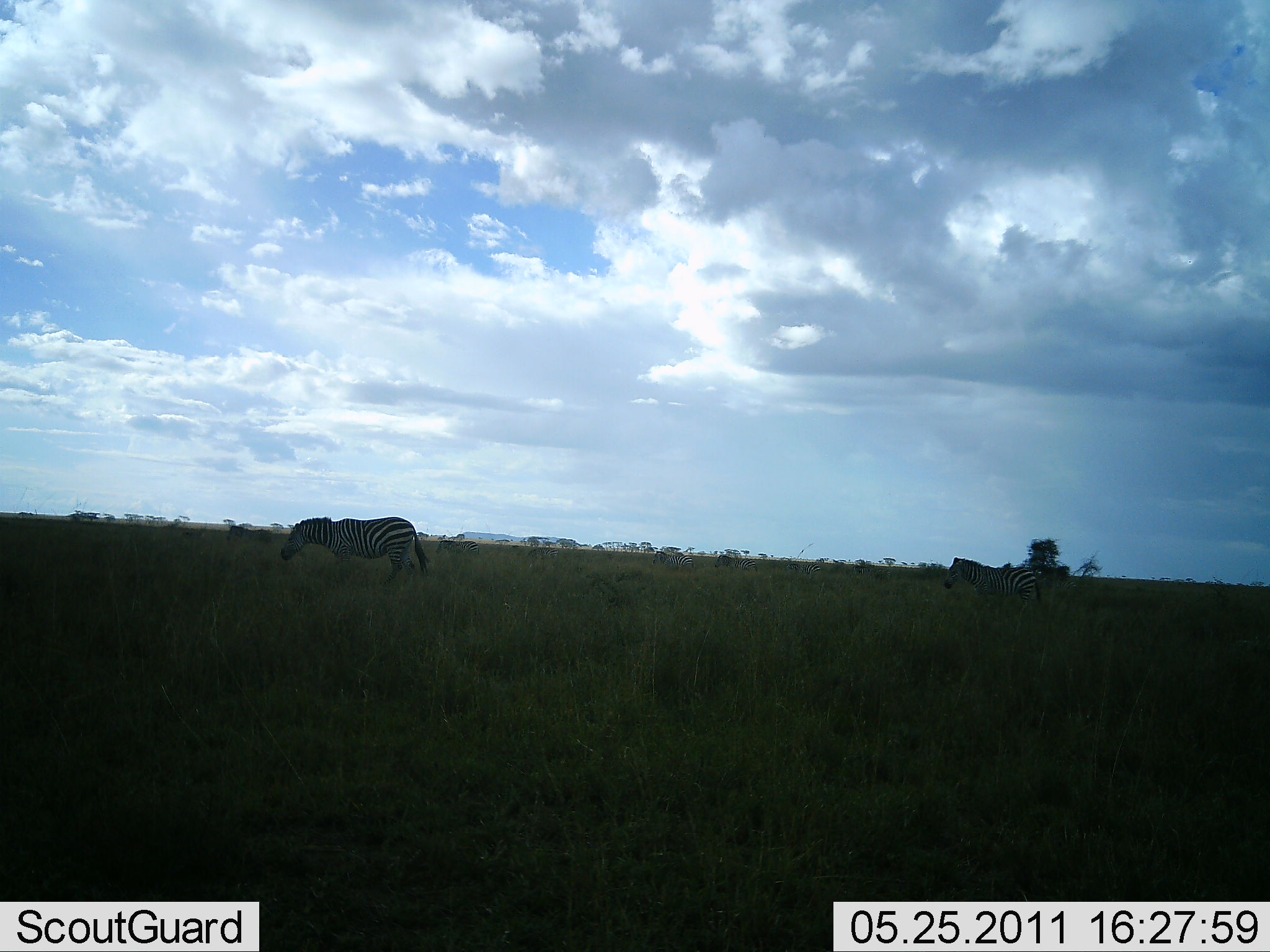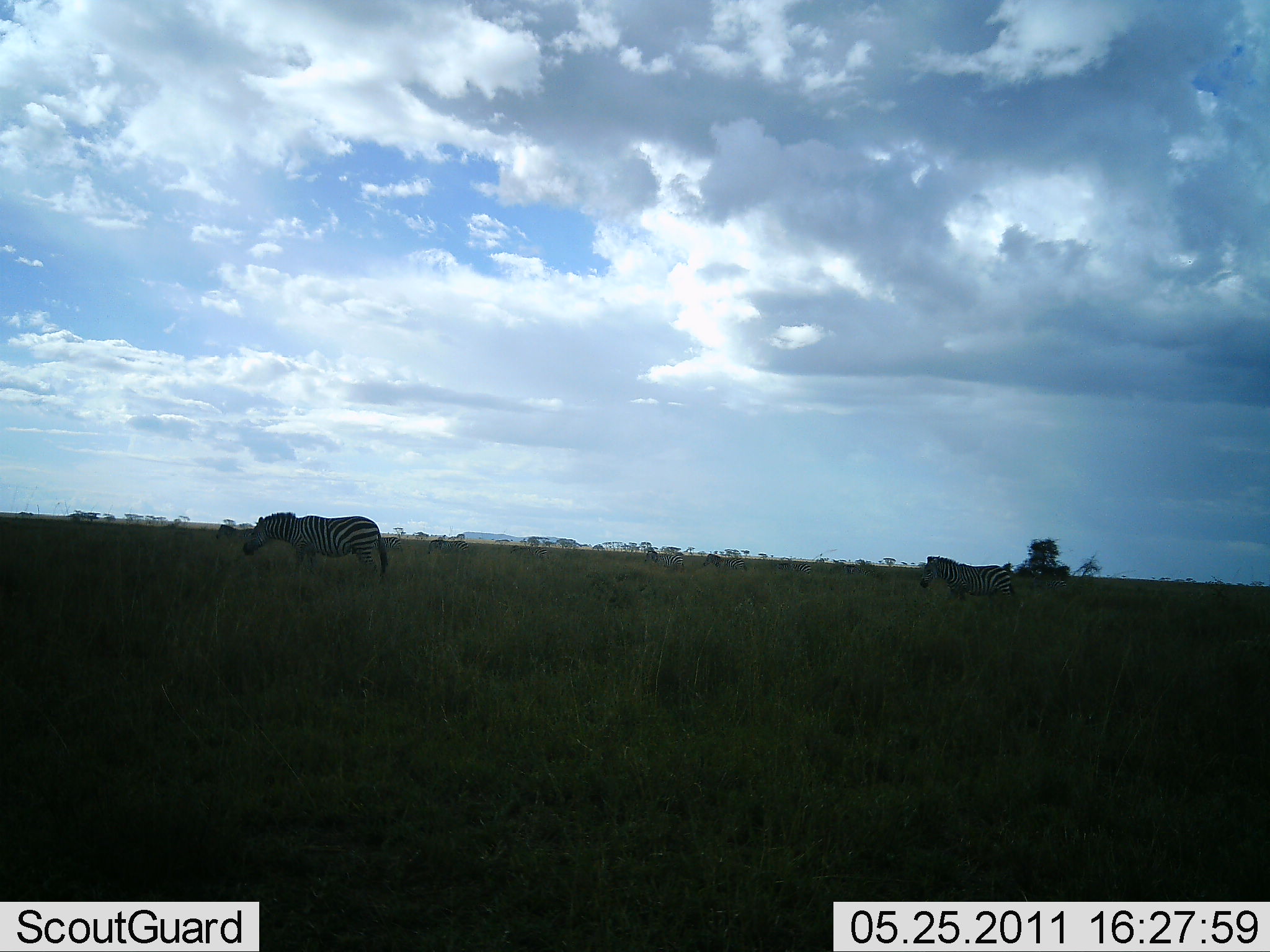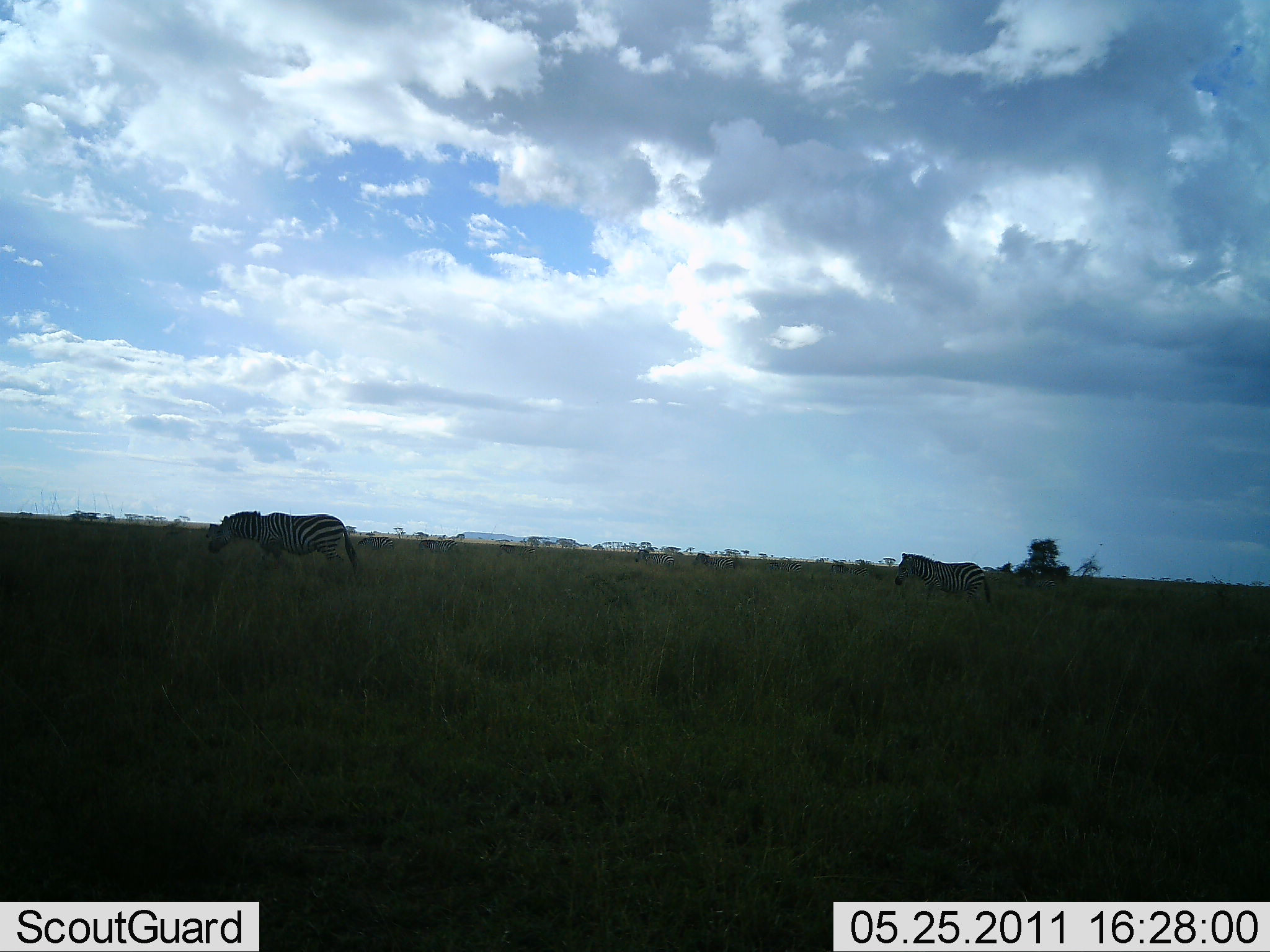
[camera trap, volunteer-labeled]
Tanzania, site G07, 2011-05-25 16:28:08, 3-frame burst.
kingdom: Animalia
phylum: Chordata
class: Mammalia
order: Perissodactyla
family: Equidae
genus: Equus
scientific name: Equus quagga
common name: plains zebra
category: zebra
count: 2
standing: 9%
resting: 0%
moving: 91%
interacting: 0%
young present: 9%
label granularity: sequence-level